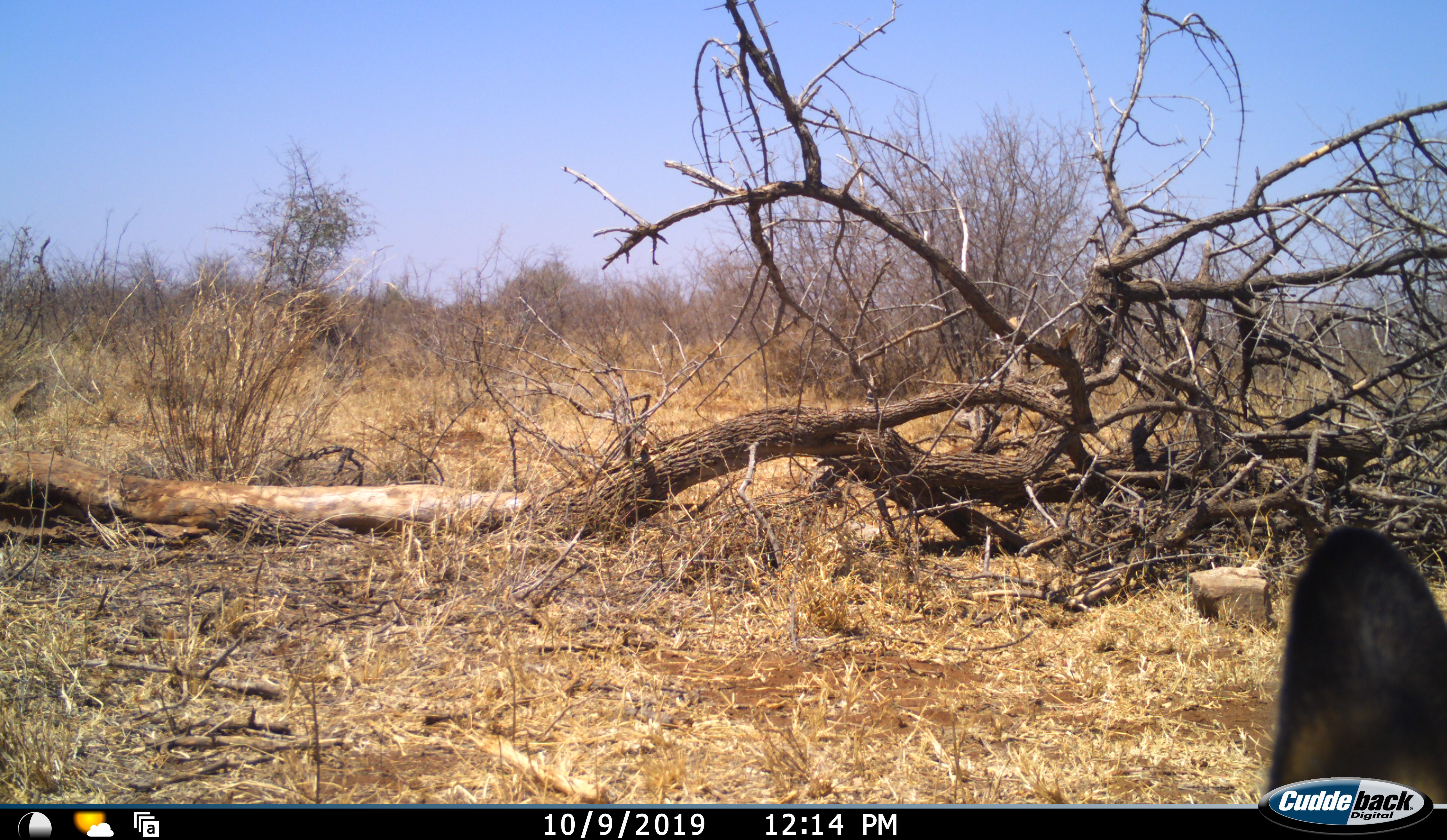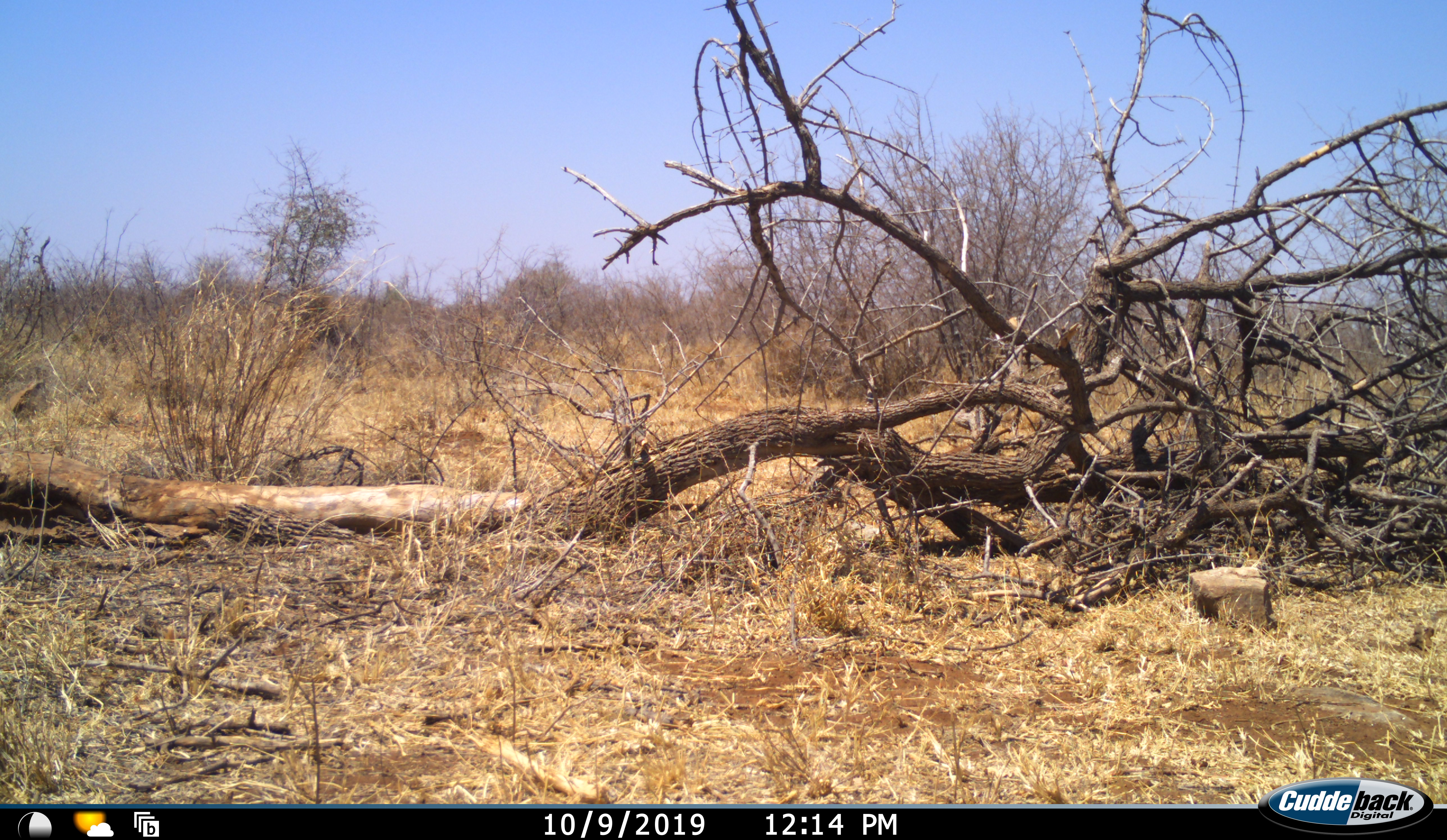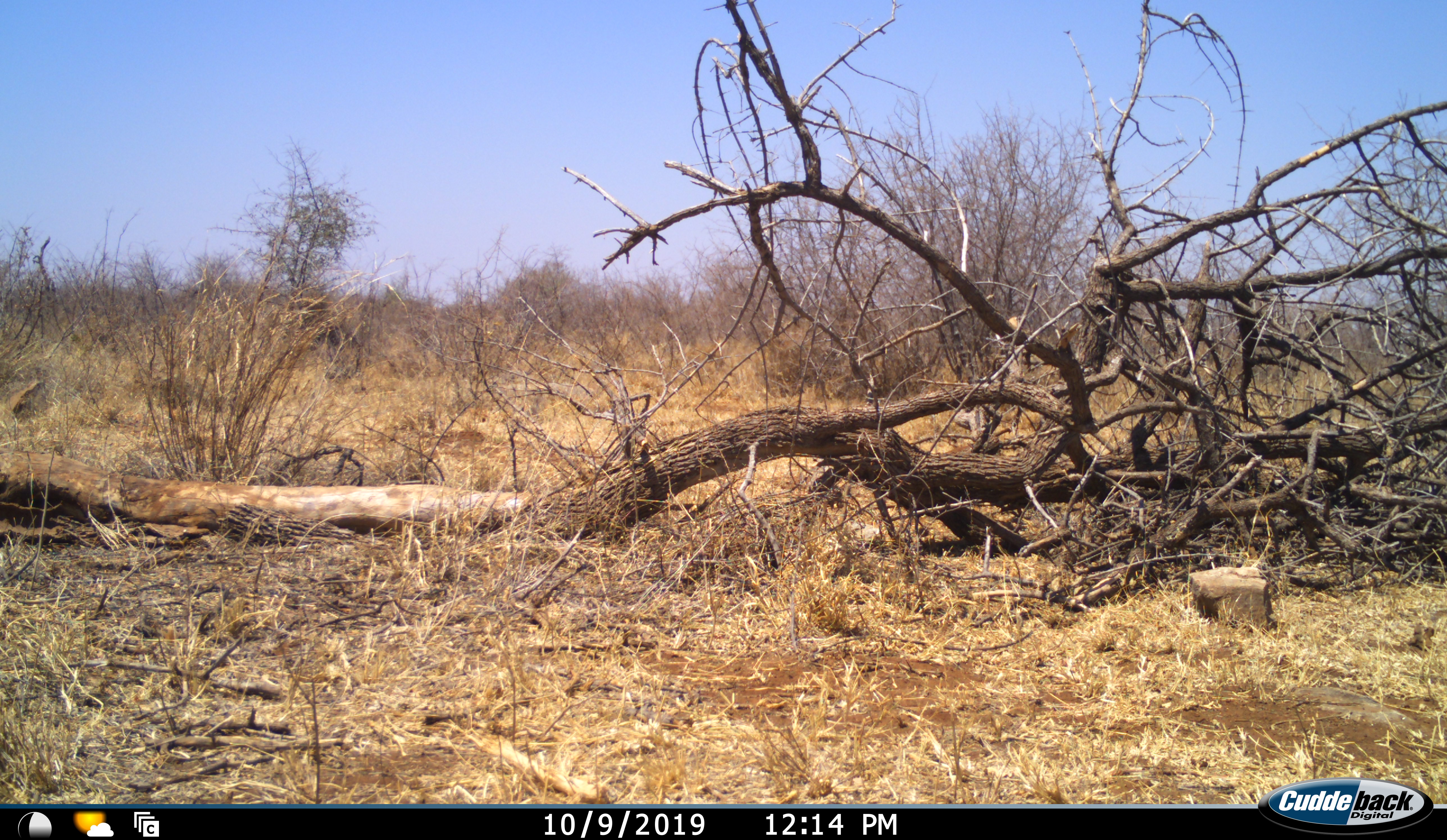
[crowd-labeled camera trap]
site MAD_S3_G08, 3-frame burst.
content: unidentified animal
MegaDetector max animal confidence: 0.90